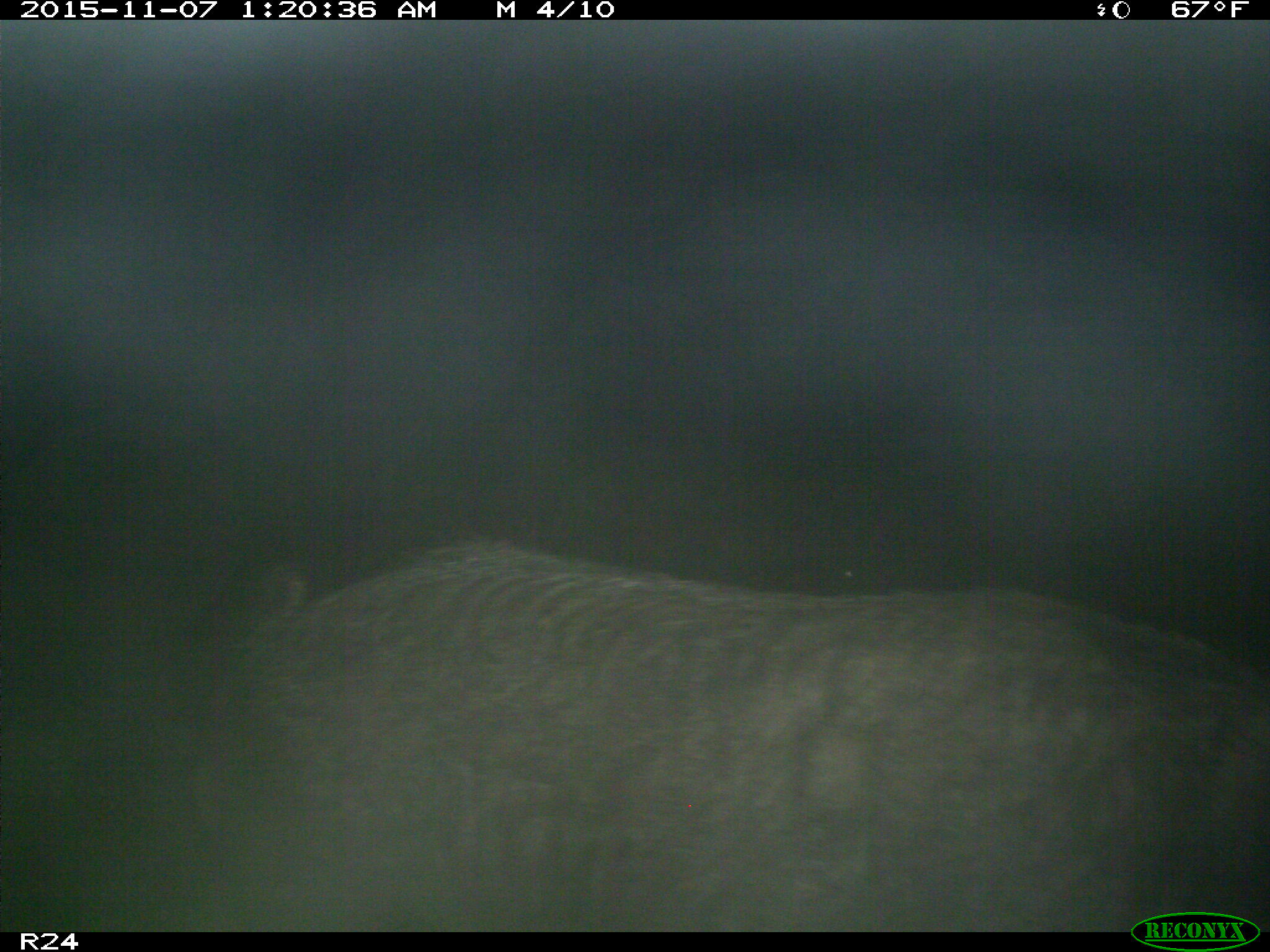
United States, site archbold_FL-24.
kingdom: Animalia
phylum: Chordata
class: Mammalia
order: Artiodactyla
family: Suidae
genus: Sus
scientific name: Sus scrofa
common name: wild boar